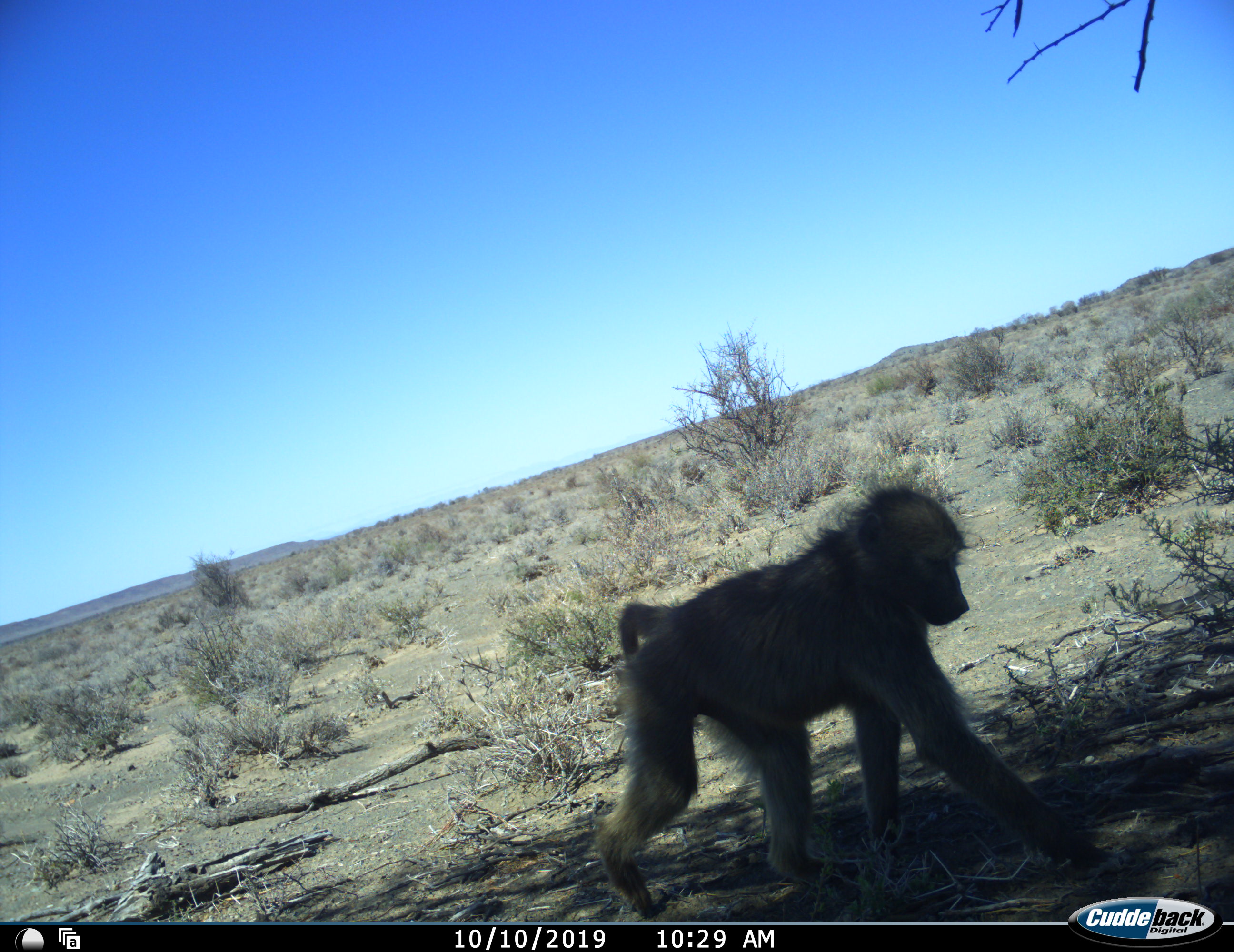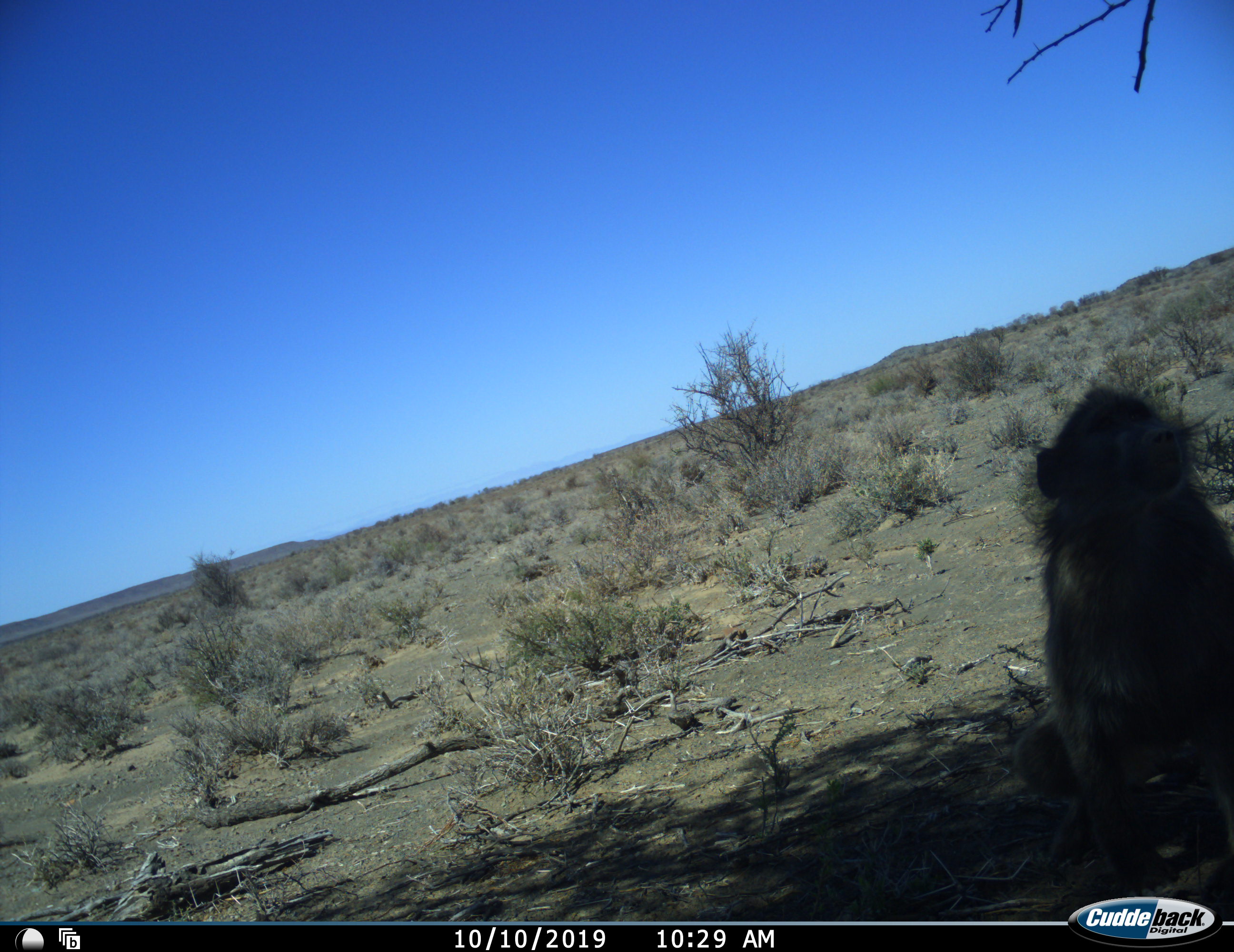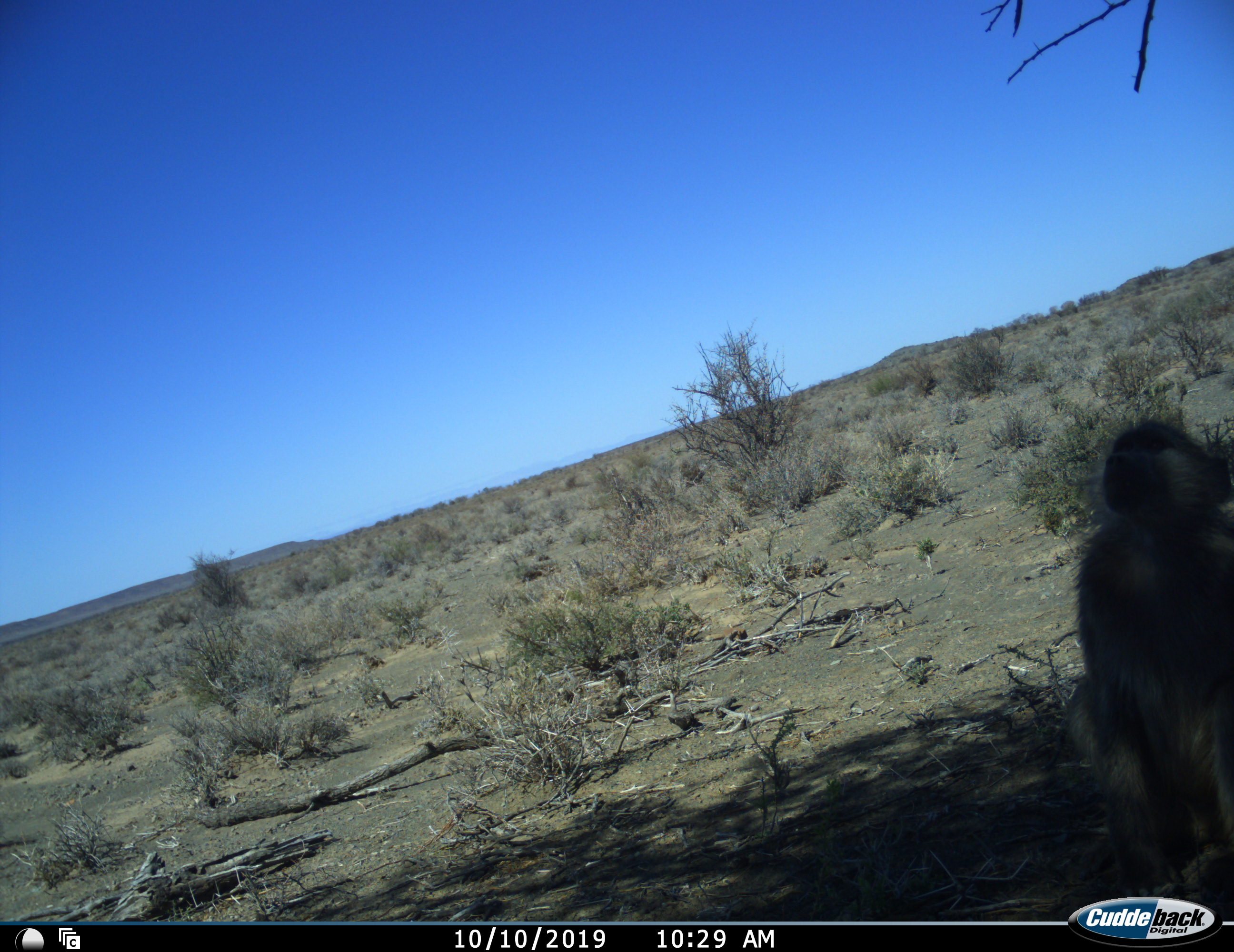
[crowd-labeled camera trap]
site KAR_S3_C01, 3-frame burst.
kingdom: Animalia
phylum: Chordata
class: Mammalia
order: Primates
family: Cercopithecidae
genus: Papio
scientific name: Papio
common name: baboon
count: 1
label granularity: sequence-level